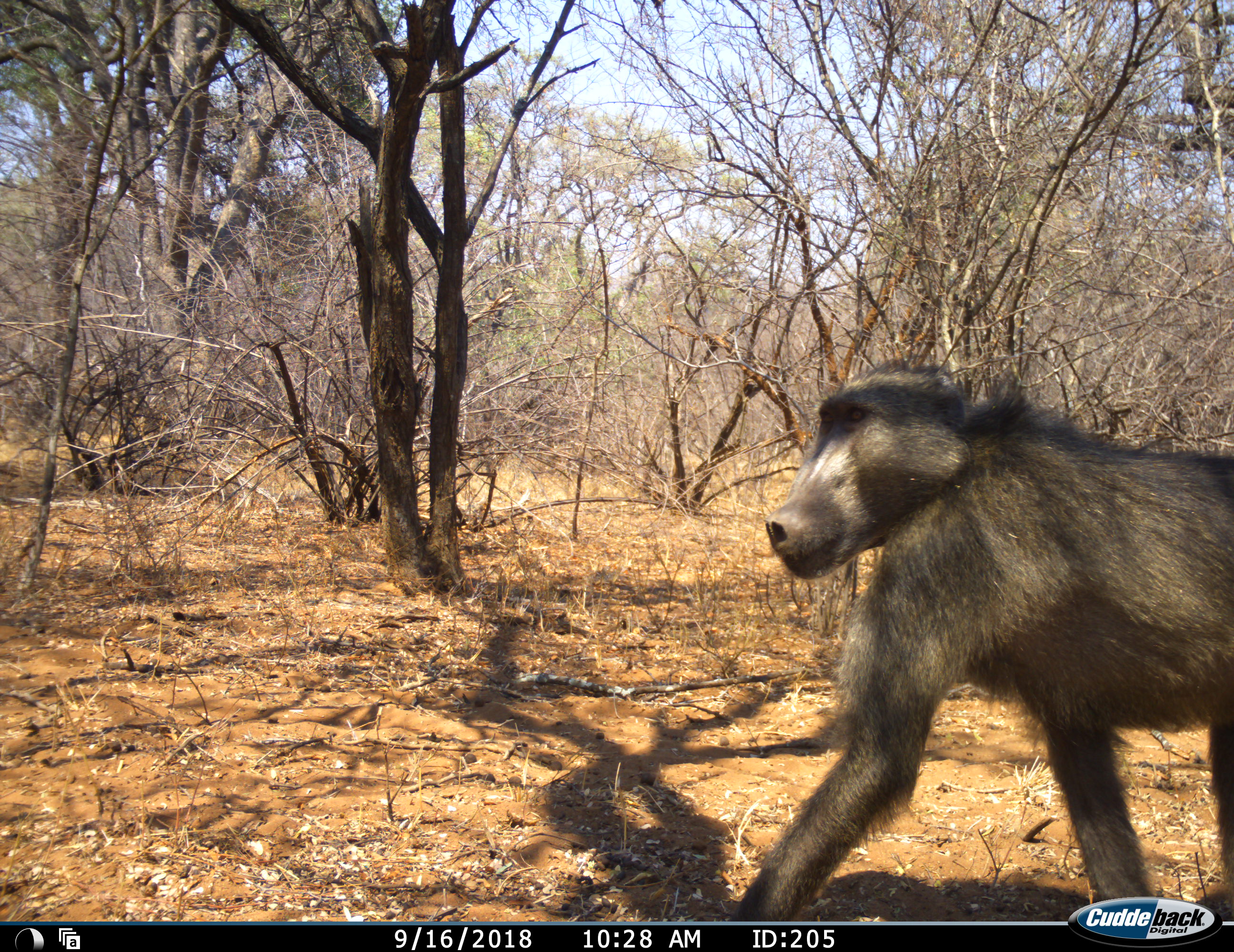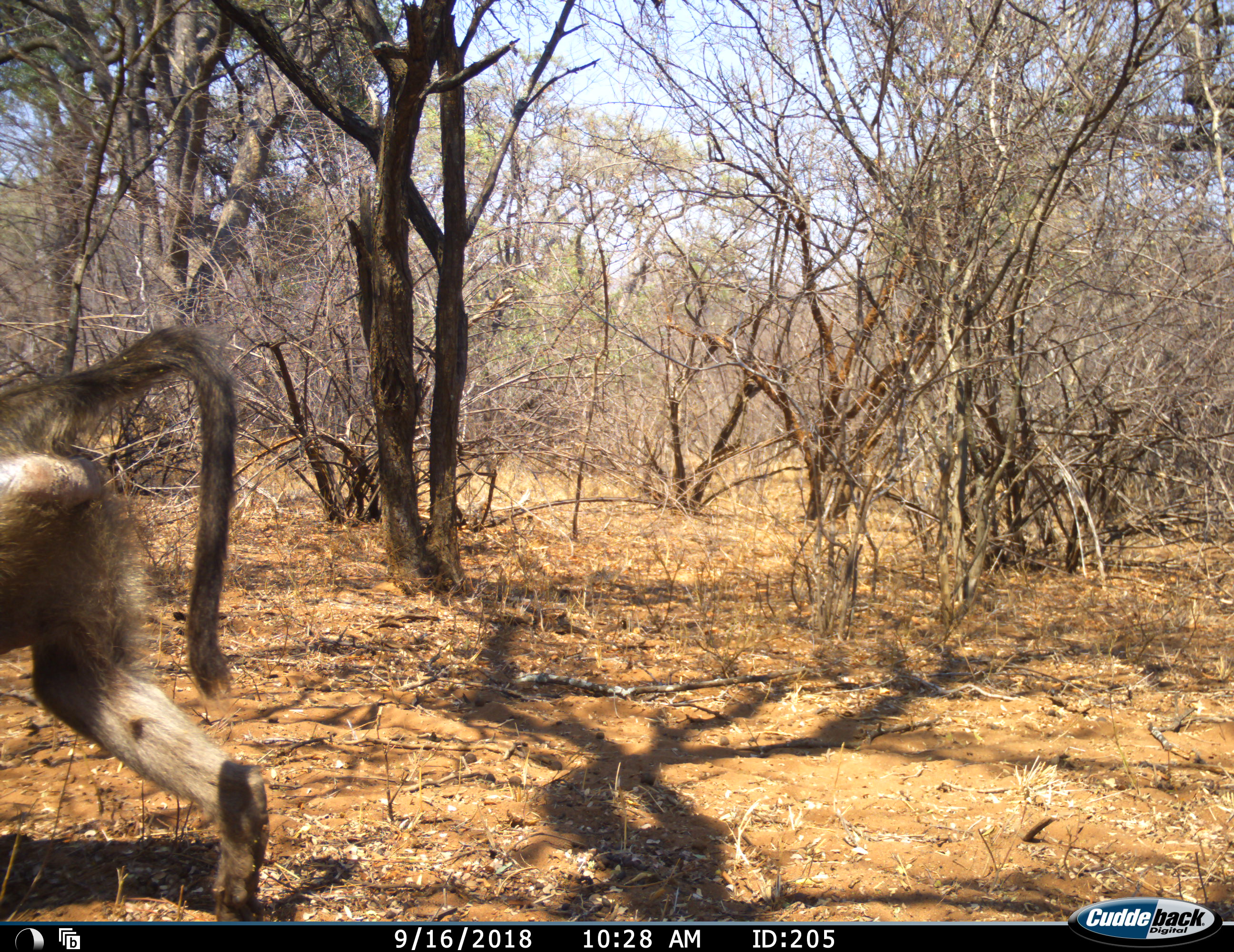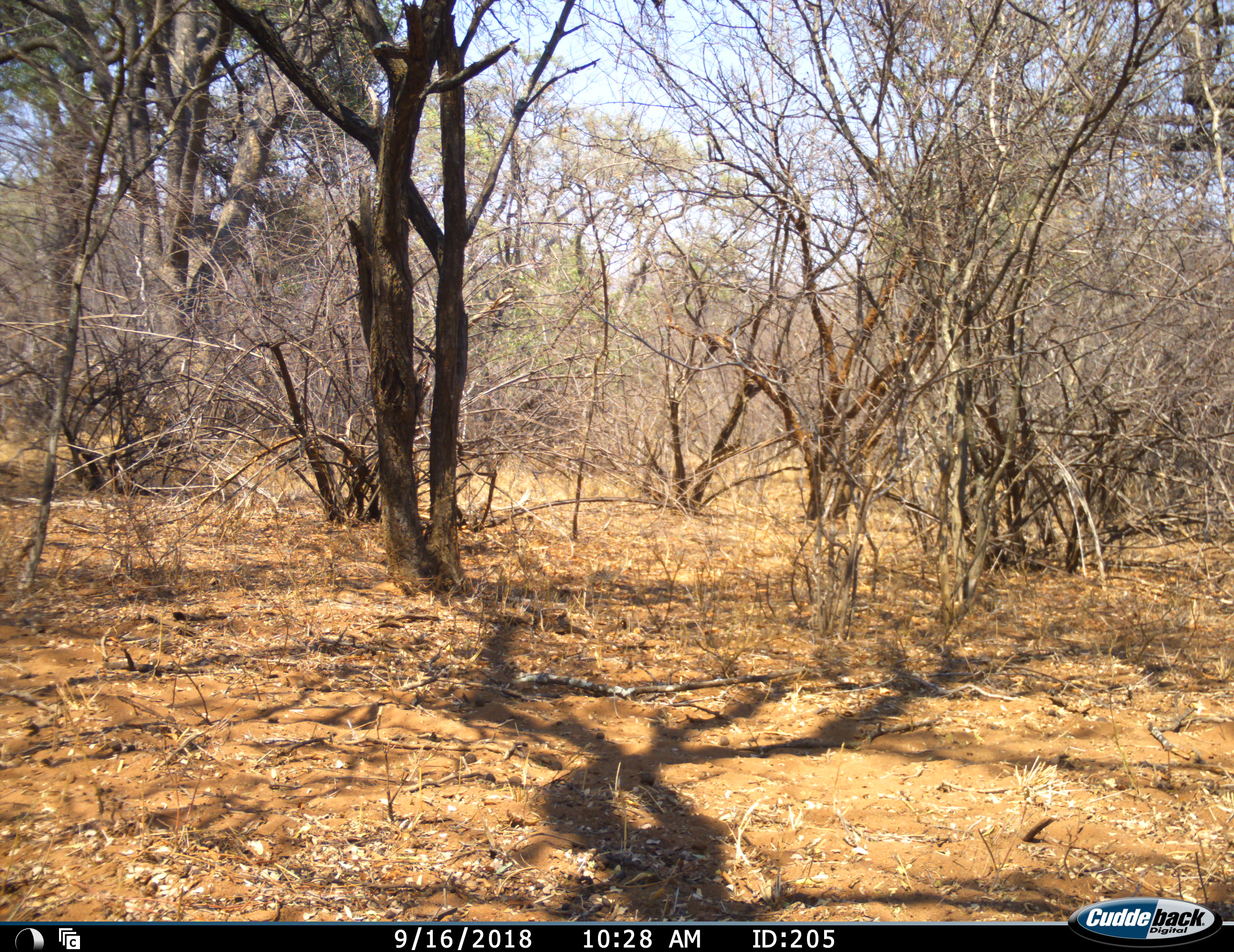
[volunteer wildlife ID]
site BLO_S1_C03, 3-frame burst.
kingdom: Animalia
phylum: Chordata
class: Mammalia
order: Primates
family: Cercopithecidae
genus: Papio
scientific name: Papio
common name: baboon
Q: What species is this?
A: Baboon (Papio).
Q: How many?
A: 1.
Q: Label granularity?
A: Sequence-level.